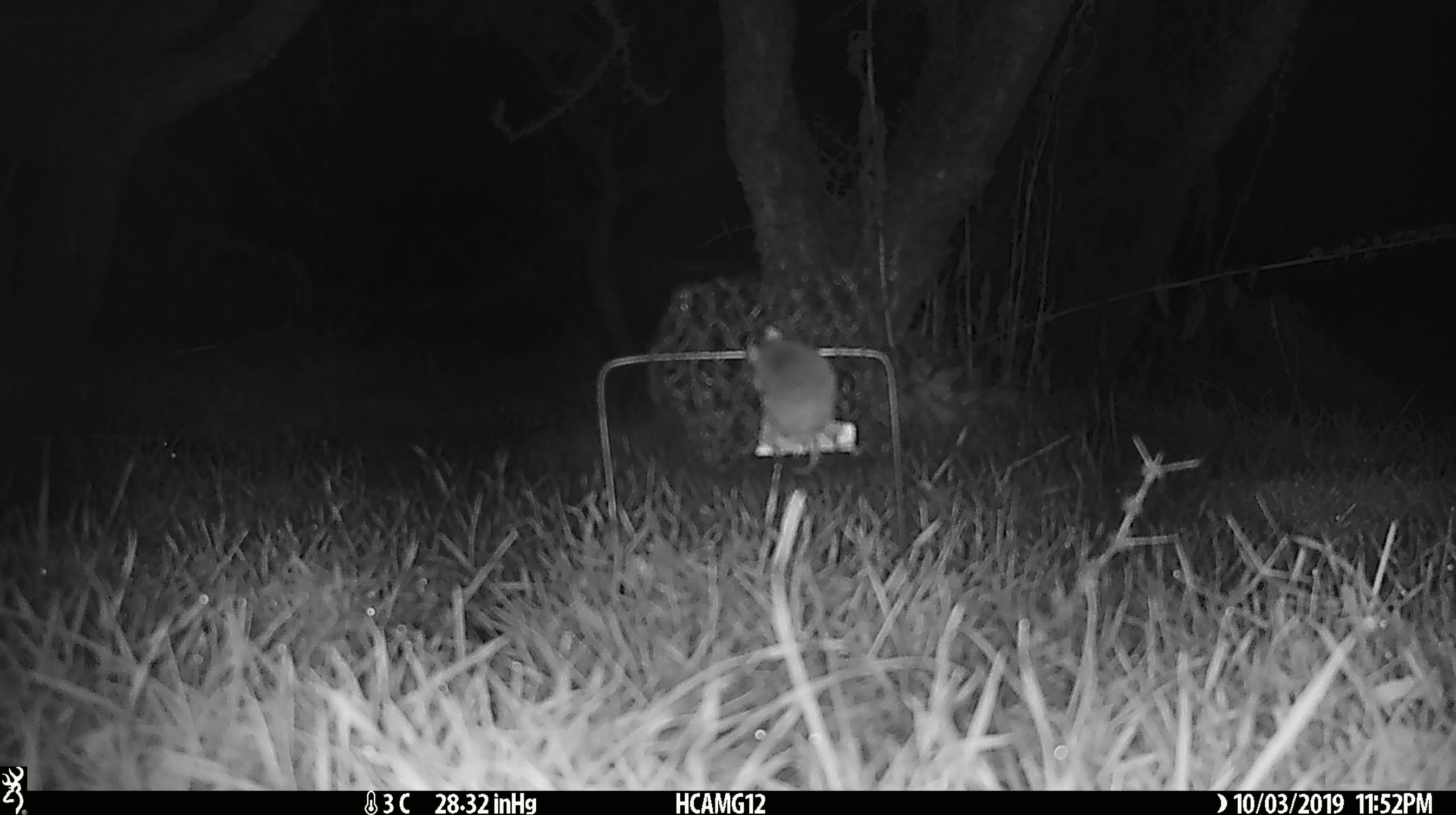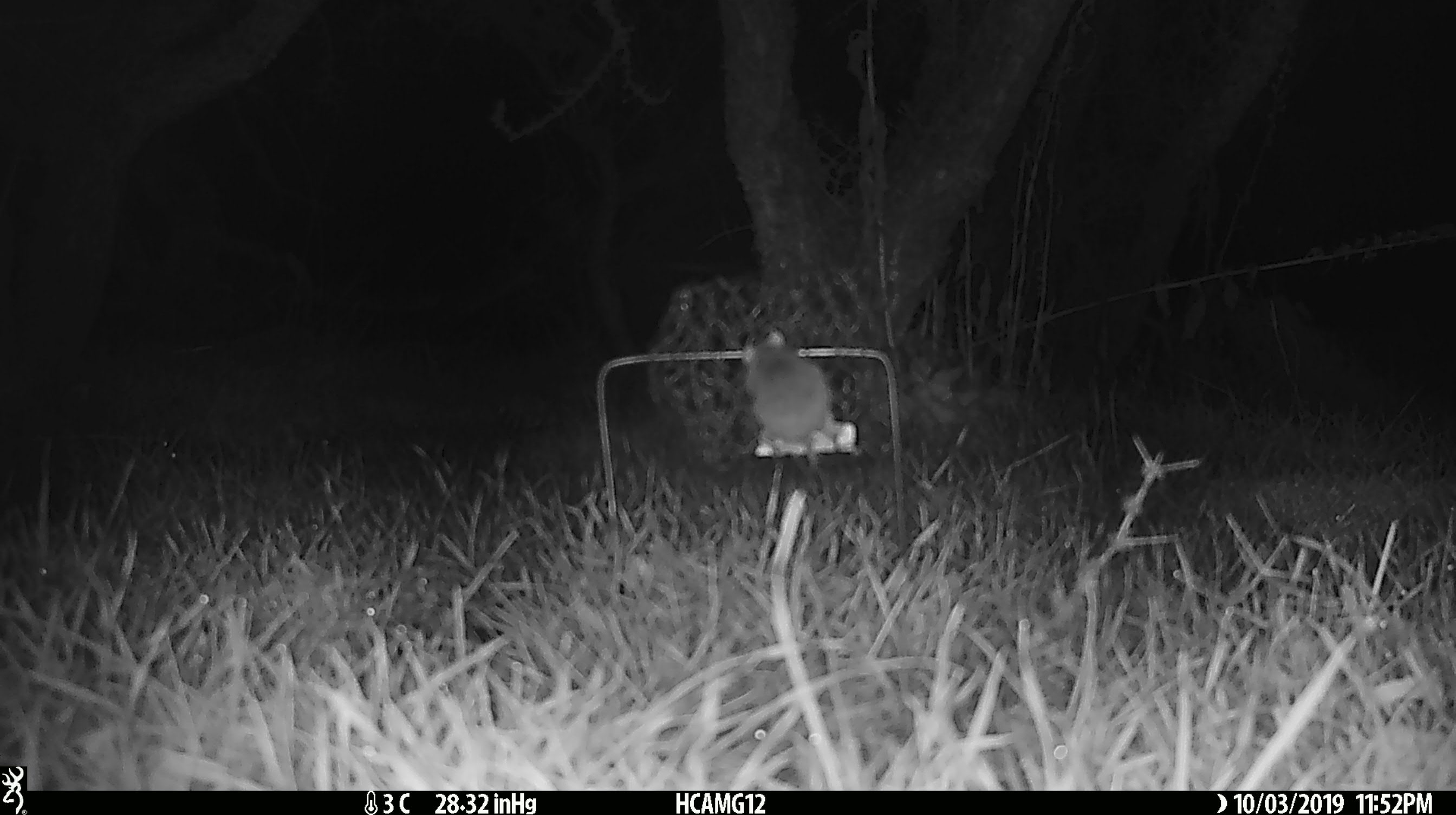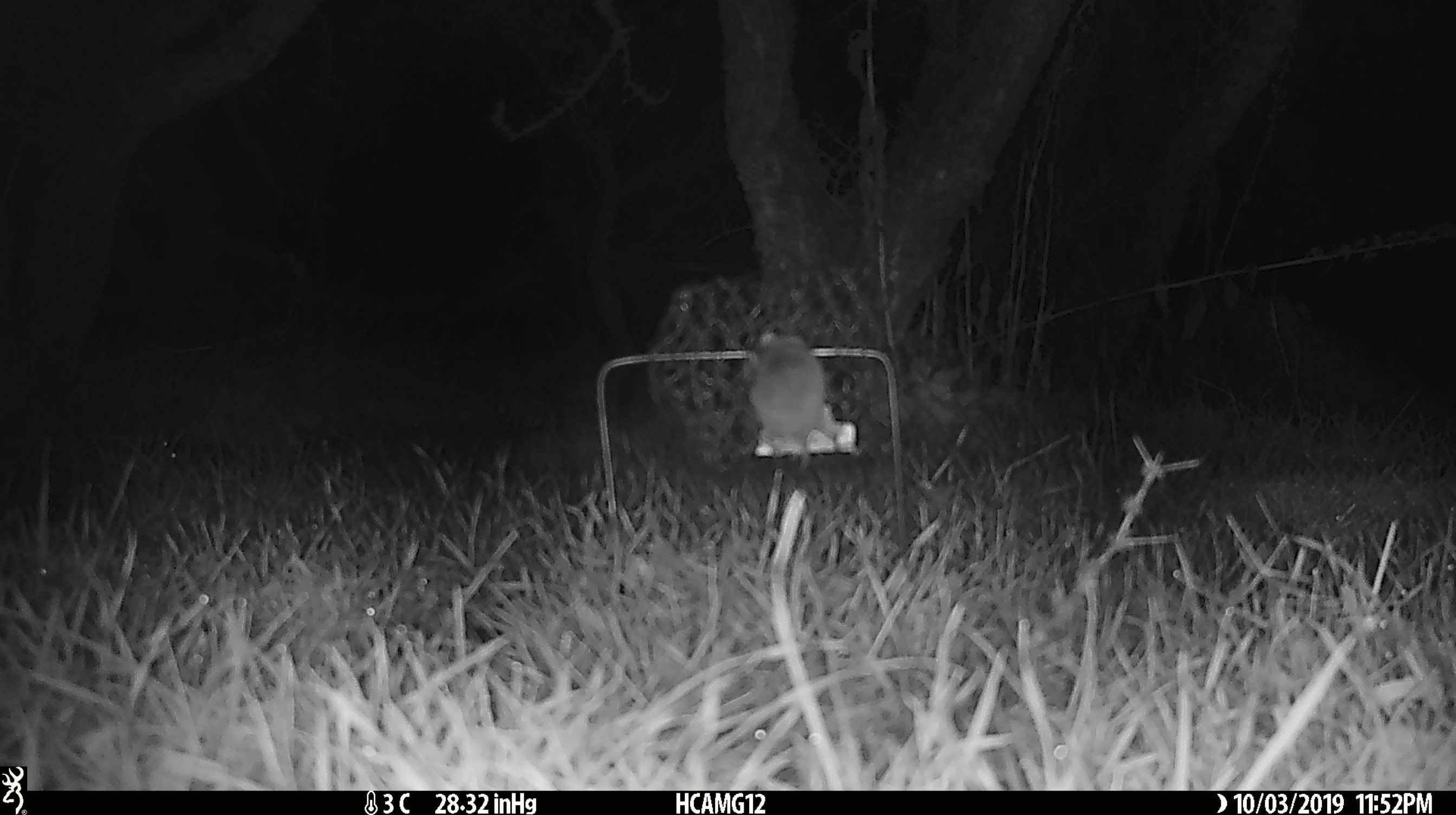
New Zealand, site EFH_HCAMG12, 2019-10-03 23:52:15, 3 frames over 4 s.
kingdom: Animalia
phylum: Chordata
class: Mammalia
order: Rodentia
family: Muridae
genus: Mus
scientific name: Mus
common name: mouse